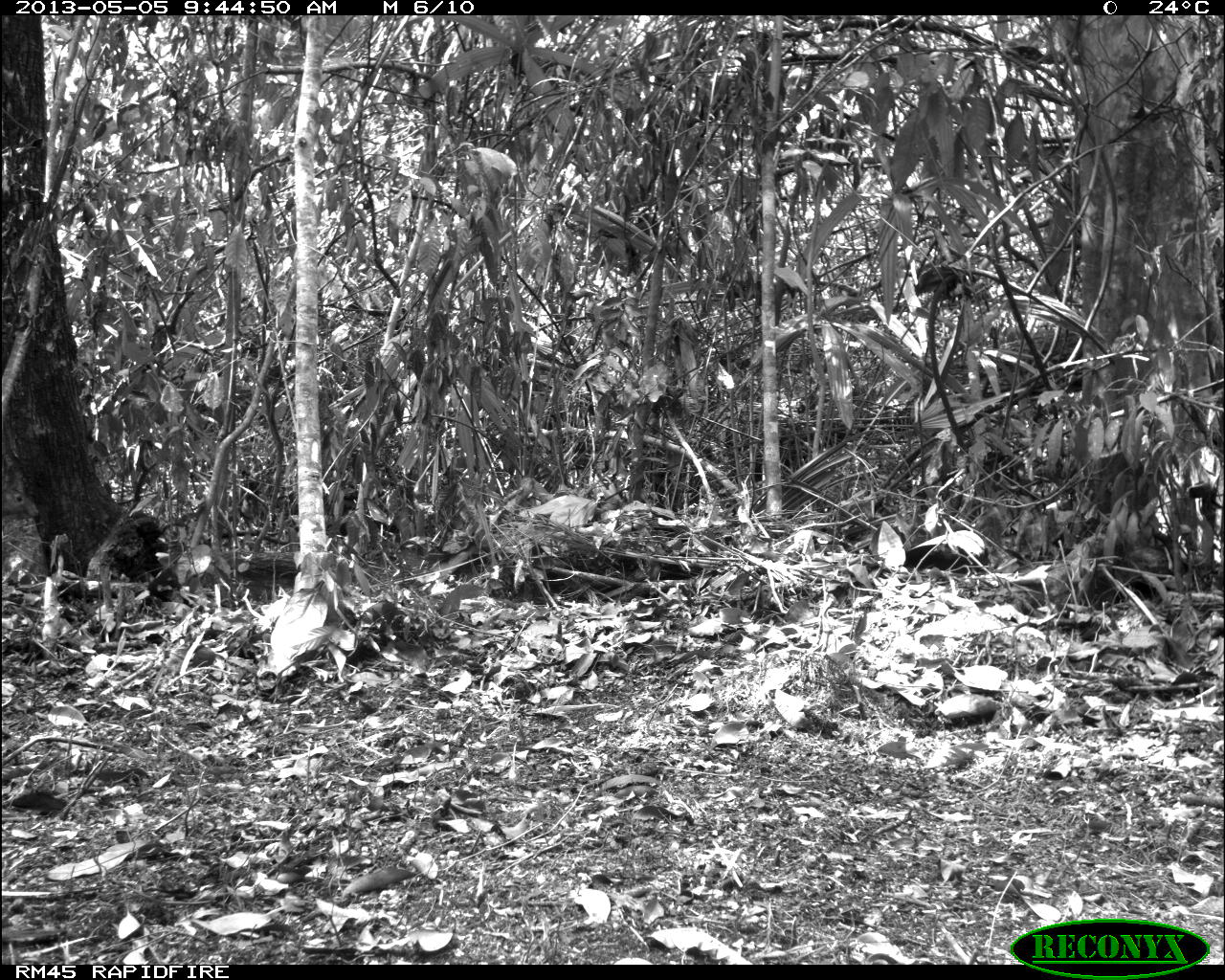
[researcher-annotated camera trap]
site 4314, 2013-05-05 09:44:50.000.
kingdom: Animalia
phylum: Chordata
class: Mammalia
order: Rodentia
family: Dasyproctidae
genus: Dasyprocta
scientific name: Dasyprocta punctata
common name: central american agouti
Dasyprocta punctata (central american agouti), count 1.